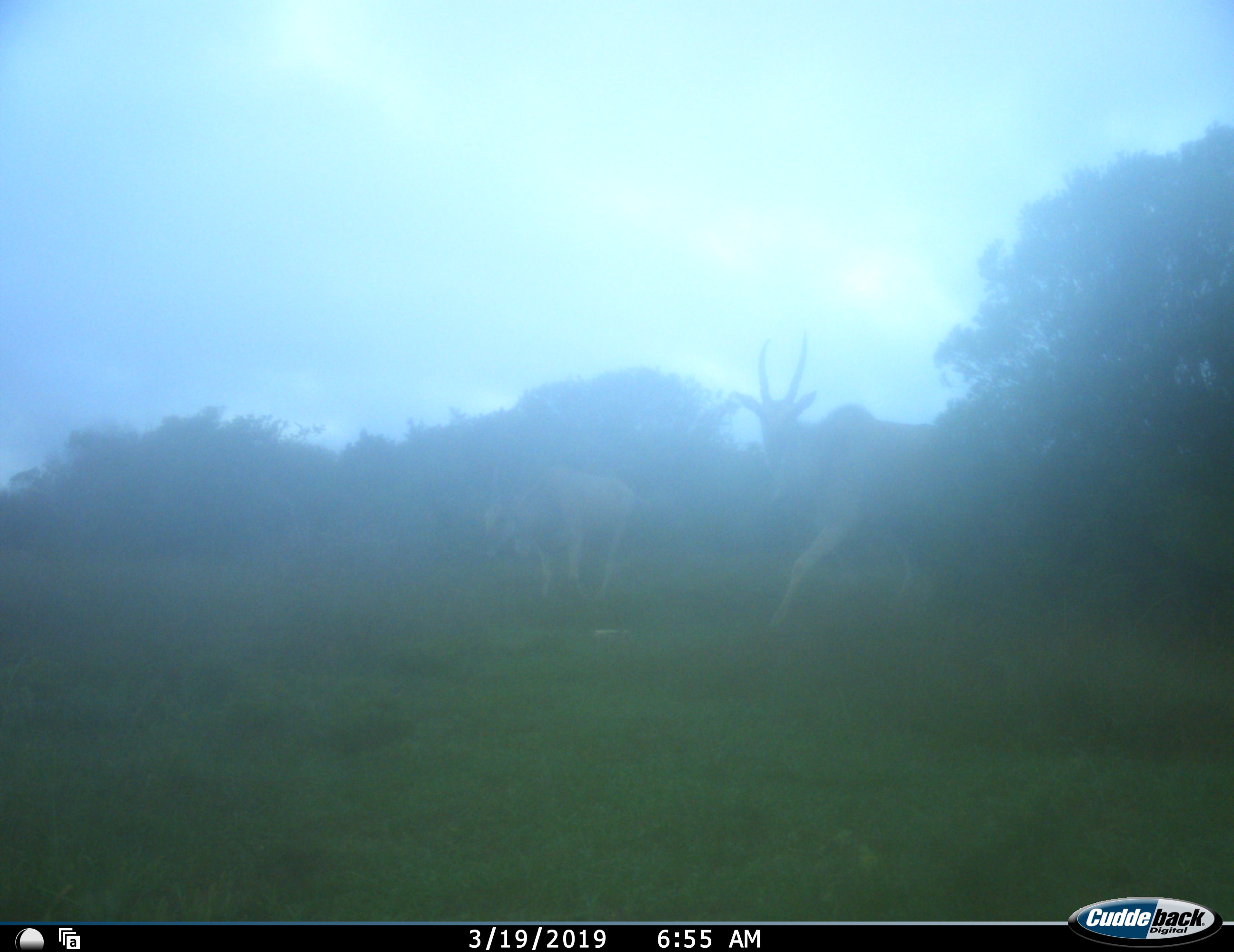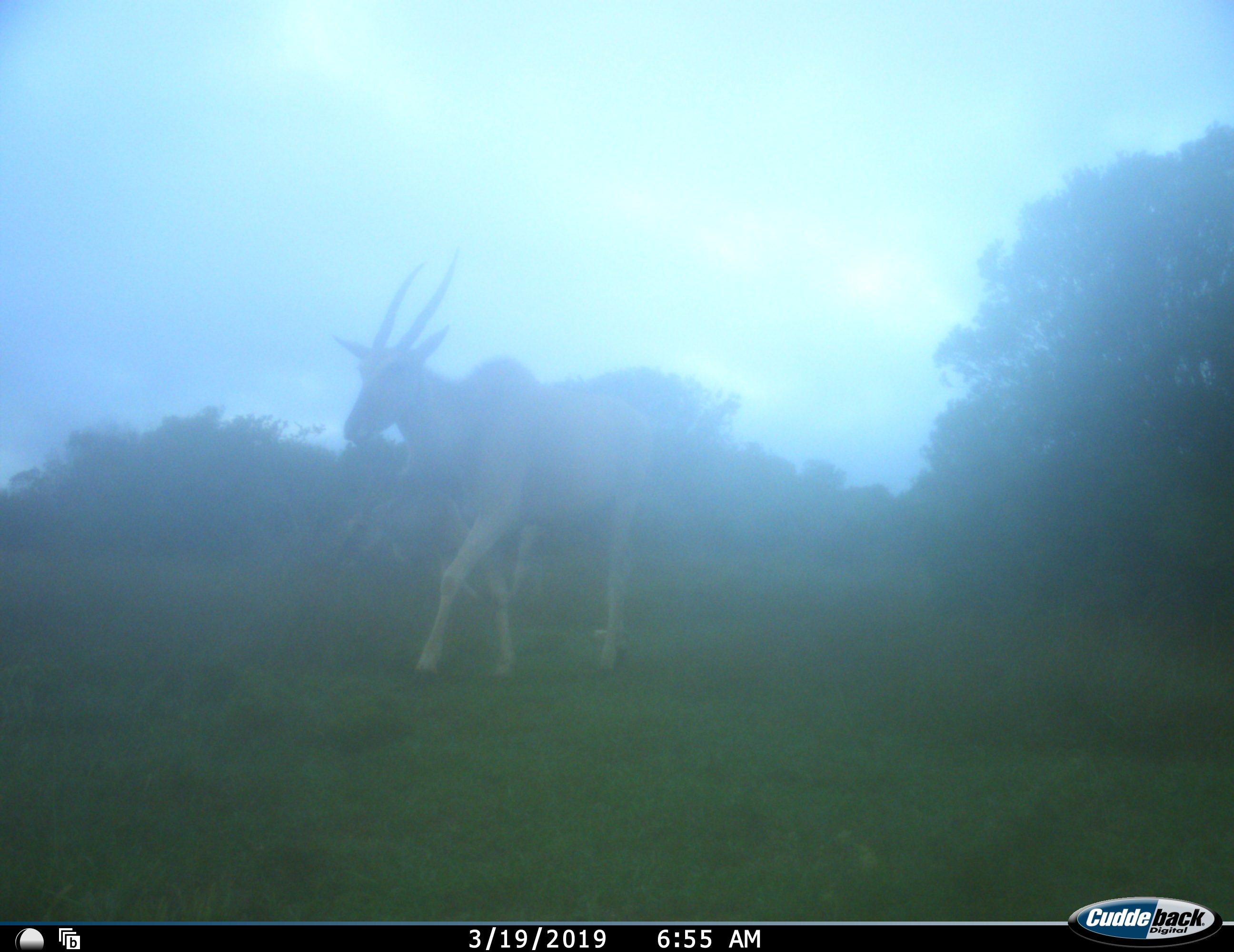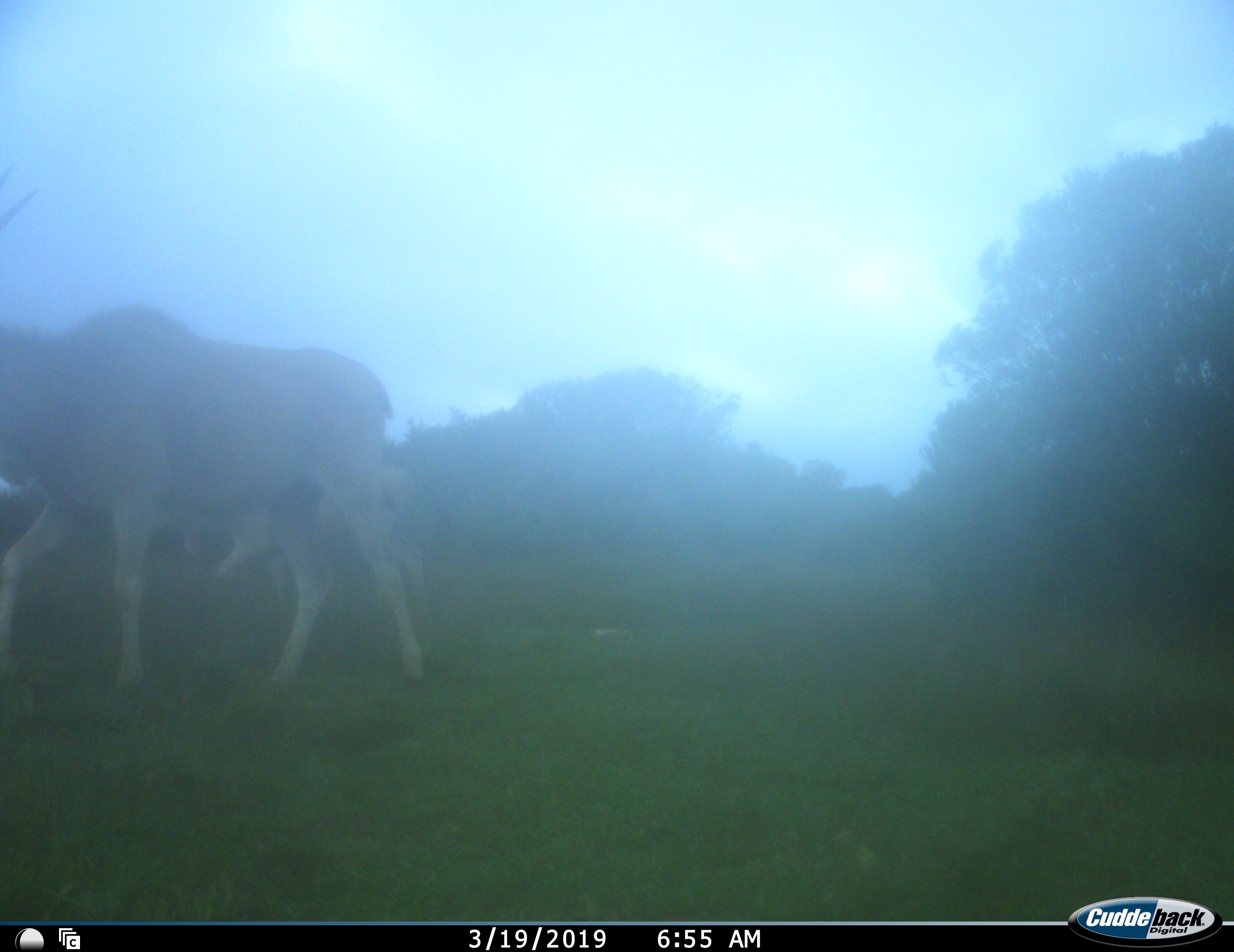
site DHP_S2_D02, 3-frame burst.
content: unidentified animal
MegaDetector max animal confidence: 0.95